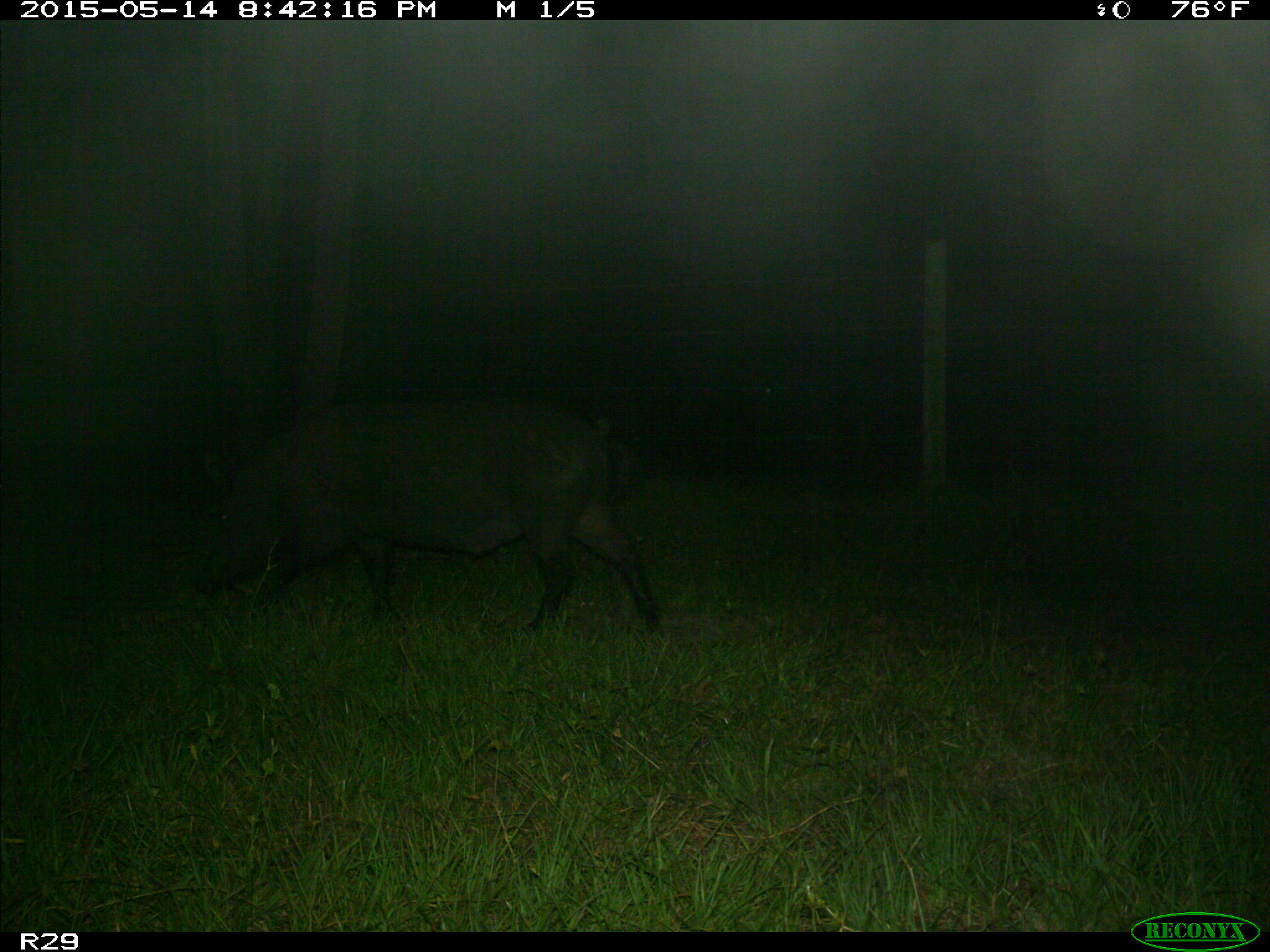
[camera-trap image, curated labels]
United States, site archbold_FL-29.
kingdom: Animalia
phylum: Chordata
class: Mammalia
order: Artiodactyla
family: Suidae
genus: Sus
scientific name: Sus scrofa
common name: wild boar